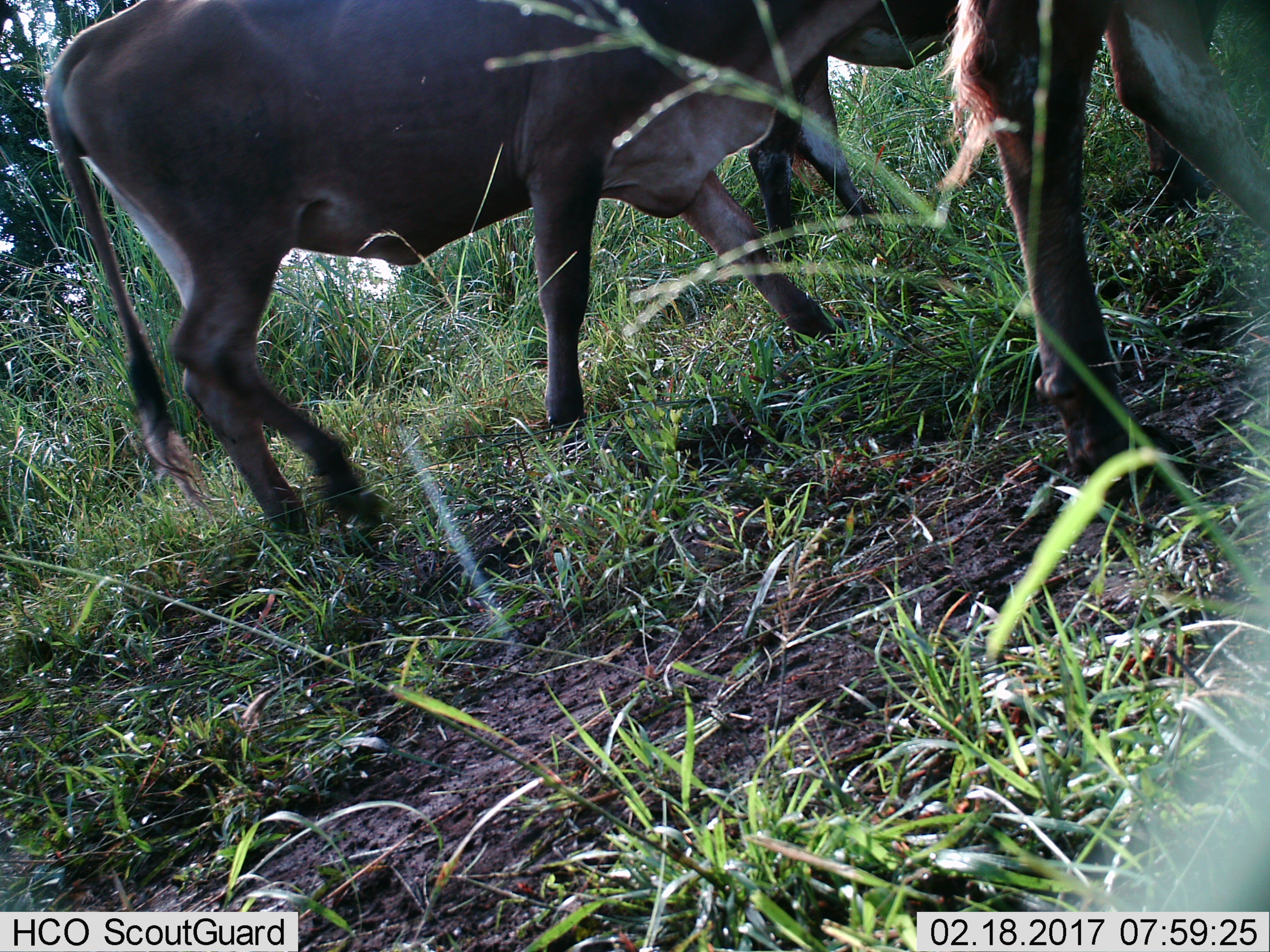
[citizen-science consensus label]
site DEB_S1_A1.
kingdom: Animalia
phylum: Chordata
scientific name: Vertebrata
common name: domestic animal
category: domesticanimal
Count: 3.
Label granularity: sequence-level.